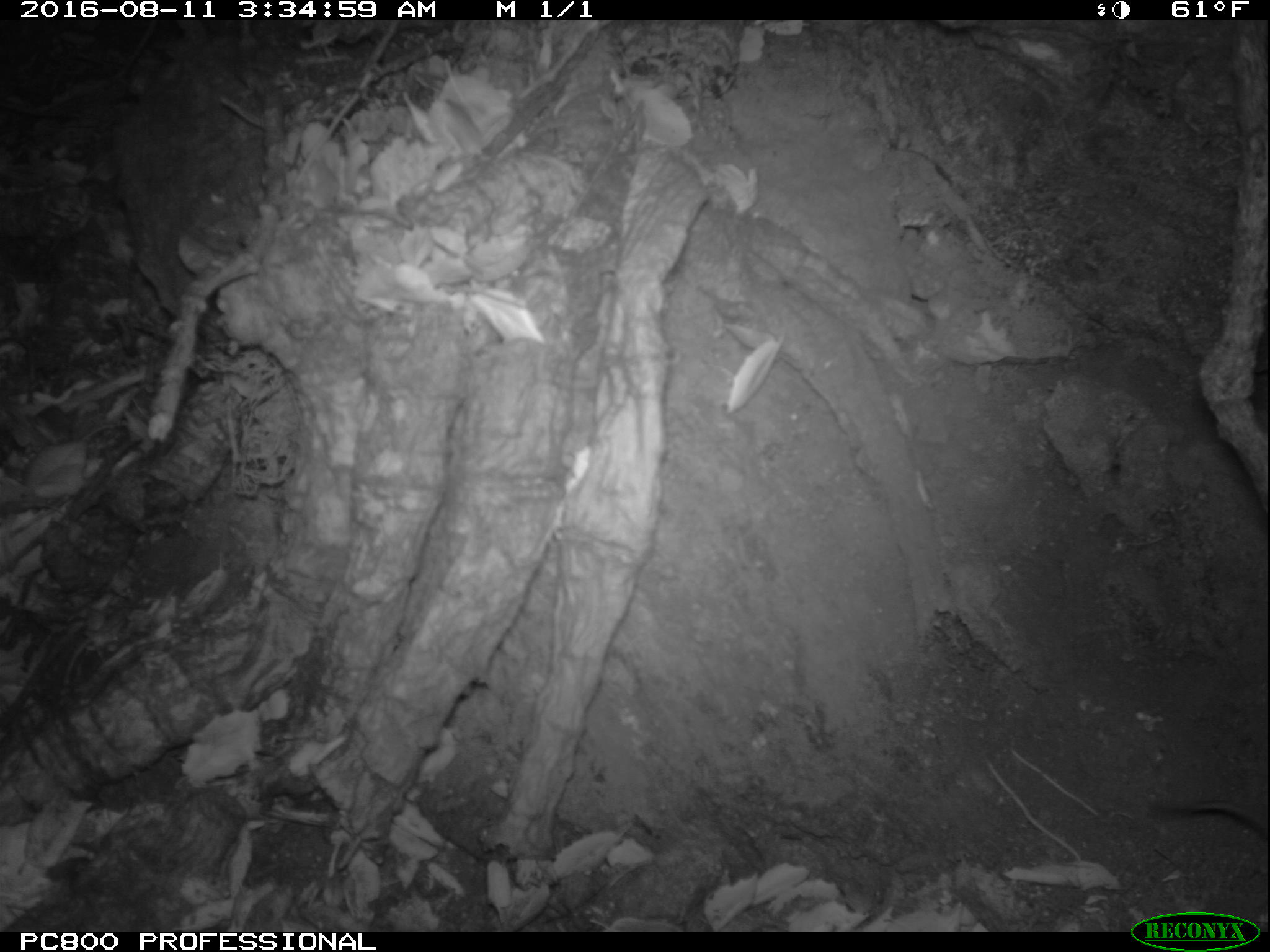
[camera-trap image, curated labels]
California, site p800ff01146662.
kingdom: Animalia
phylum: Chordata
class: Mammalia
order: Rodentia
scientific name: Rodentia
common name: rodent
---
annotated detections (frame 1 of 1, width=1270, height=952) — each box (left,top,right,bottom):
rodent: (1150,801,1267,840)